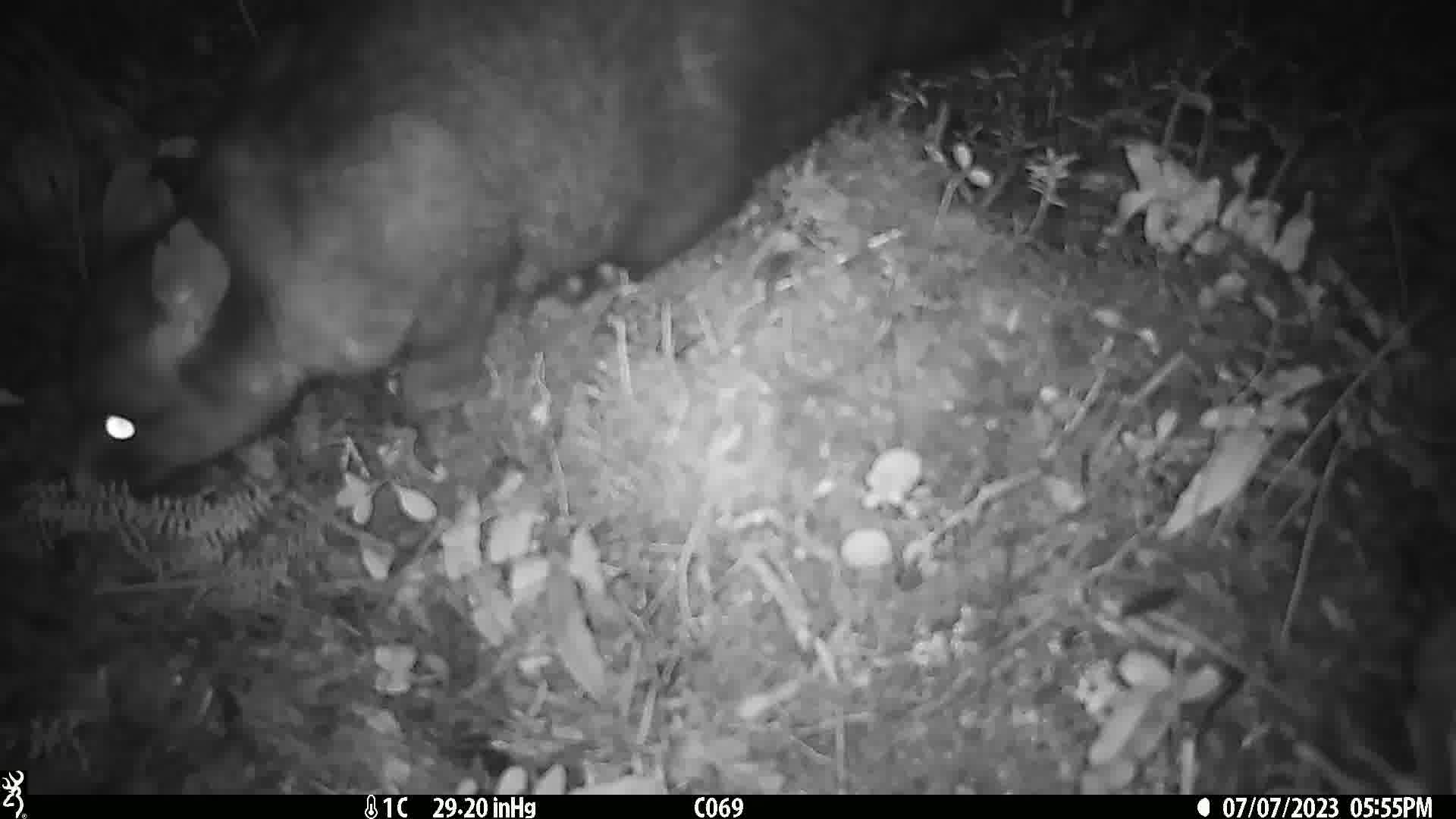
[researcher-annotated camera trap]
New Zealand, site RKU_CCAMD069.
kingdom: Animalia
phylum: Chordata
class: Mammalia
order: Diprotodontia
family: Phalangeridae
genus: Trichosurus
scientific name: Trichosurus vulpecula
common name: common brushtail possum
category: possum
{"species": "possum (common brushtail possum) (Trichosurus vulpecula)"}